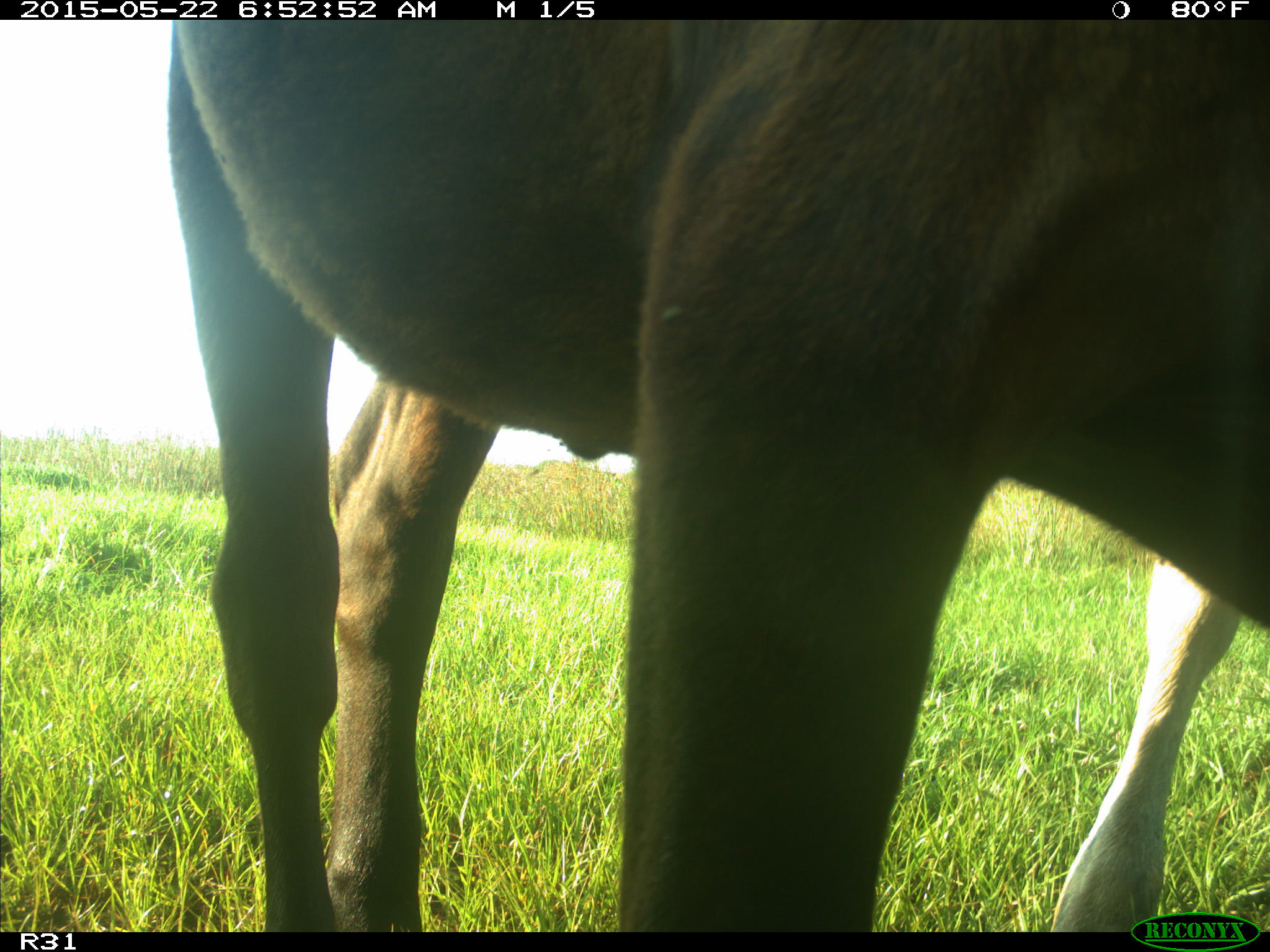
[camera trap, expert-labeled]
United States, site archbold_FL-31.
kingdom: Animalia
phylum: Chordata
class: Mammalia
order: Artiodactyla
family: Bovidae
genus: Bos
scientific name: Bos taurus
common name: domestic cow